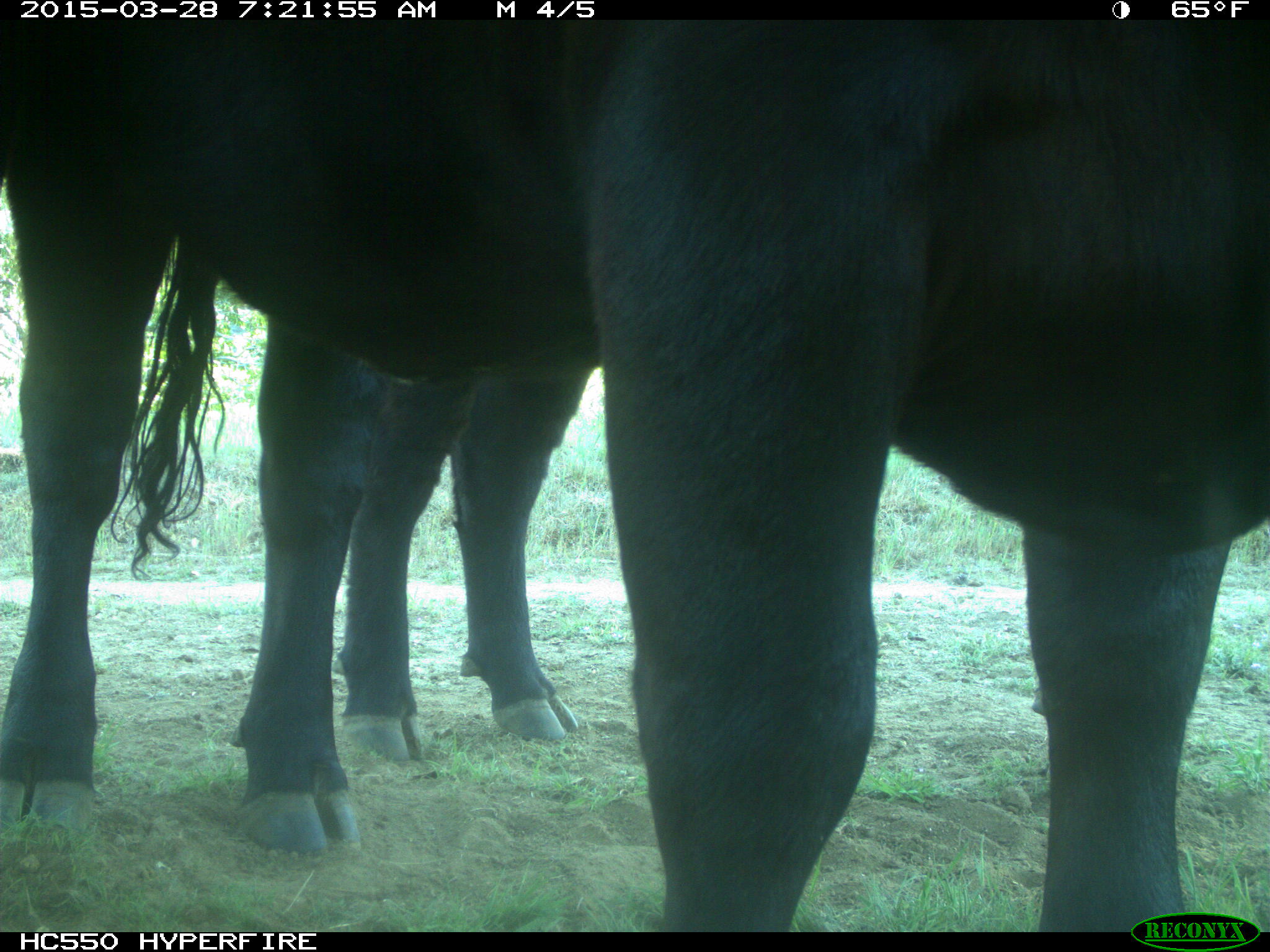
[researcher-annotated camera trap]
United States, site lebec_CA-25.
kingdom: Animalia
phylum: Chordata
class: Mammalia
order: Artiodactyla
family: Bovidae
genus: Bos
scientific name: Bos taurus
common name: domestic cow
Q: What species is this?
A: Bos taurus (domestic cow).